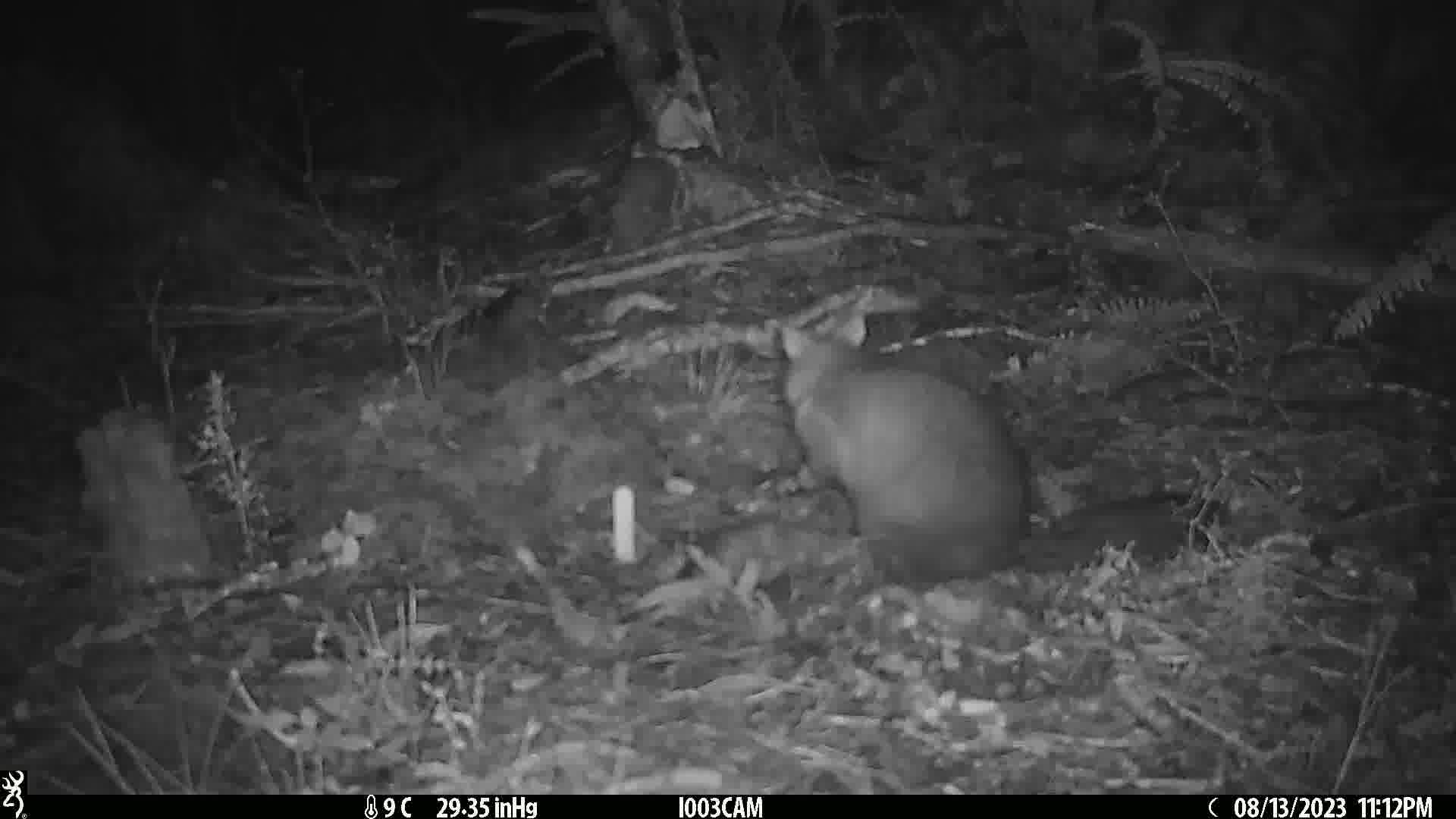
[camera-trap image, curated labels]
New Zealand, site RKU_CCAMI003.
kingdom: Animalia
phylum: Chordata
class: Mammalia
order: Diprotodontia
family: Phalangeridae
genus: Trichosurus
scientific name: Trichosurus vulpecula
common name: common brushtail possum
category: possum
Possum (common brushtail possum) (Trichosurus vulpecula).